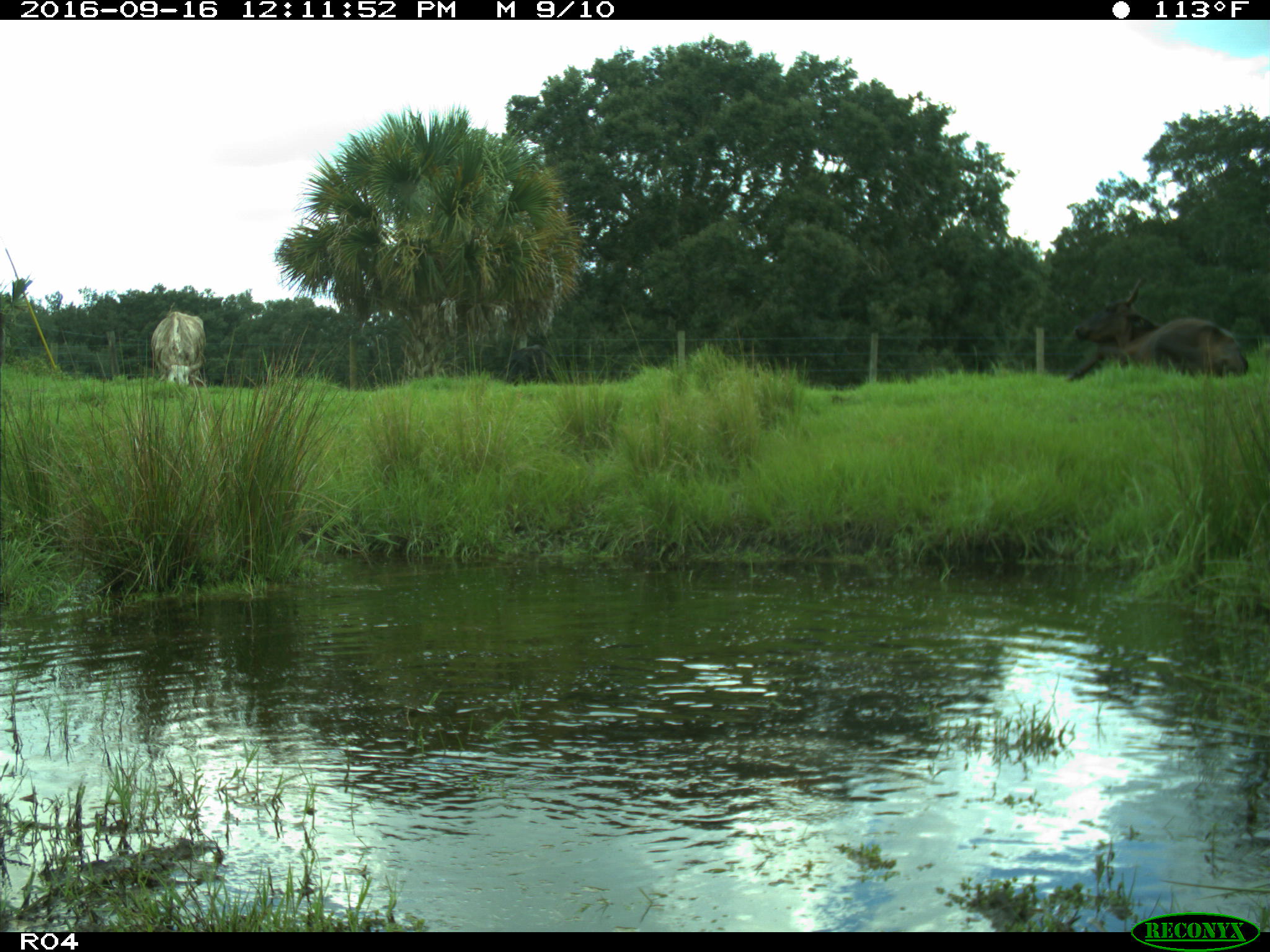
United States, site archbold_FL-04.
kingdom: Animalia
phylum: Chordata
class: Mammalia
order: Artiodactyla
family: Bovidae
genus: Bos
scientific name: Bos taurus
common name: domestic cow